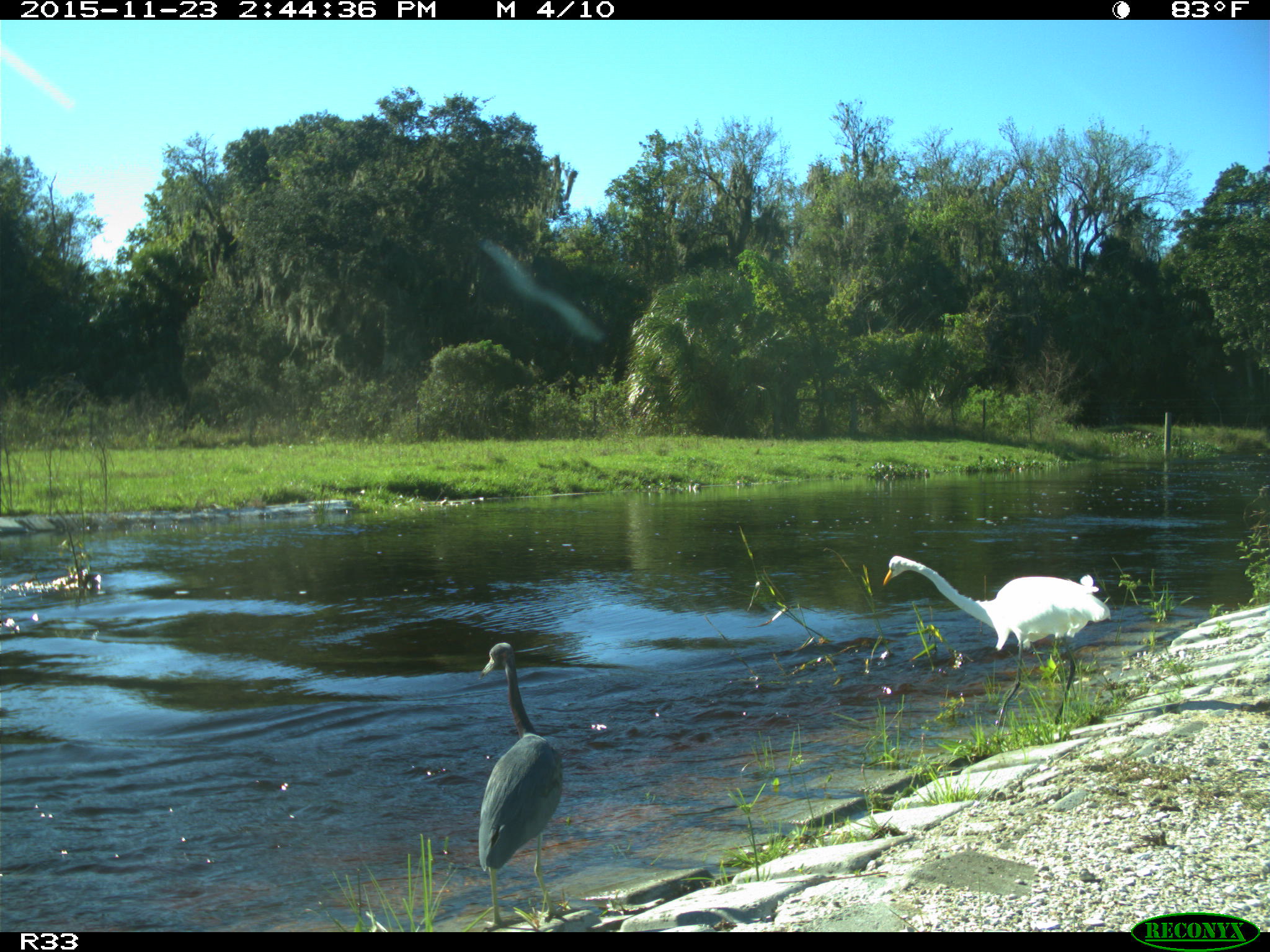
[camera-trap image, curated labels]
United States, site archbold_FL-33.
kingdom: Animalia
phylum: Chordata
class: Aves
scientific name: Aves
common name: birds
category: unidentified bird